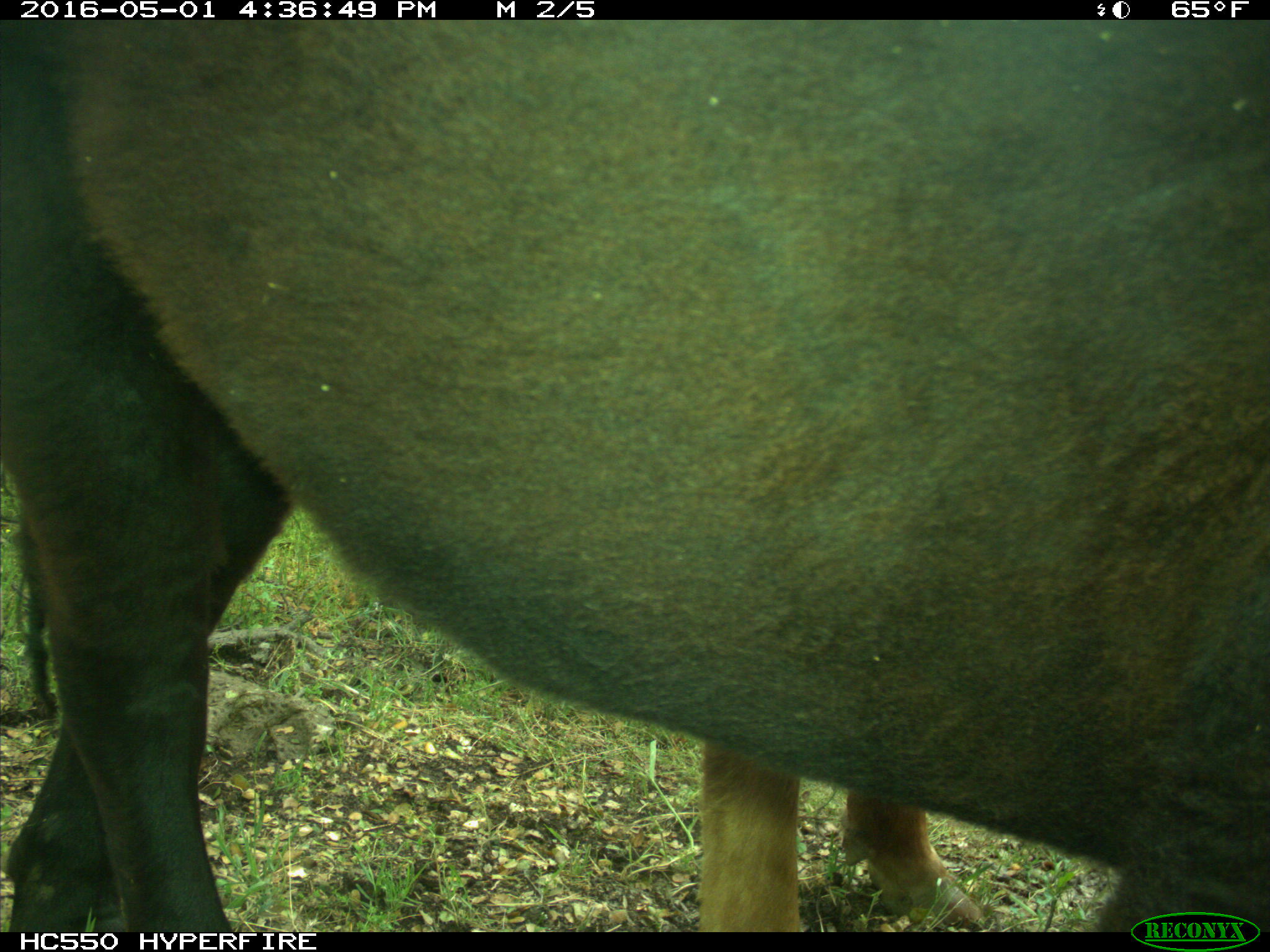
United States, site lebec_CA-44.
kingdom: Animalia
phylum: Chordata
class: Mammalia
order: Artiodactyla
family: Bovidae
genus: Bos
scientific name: Bos taurus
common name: domestic cow